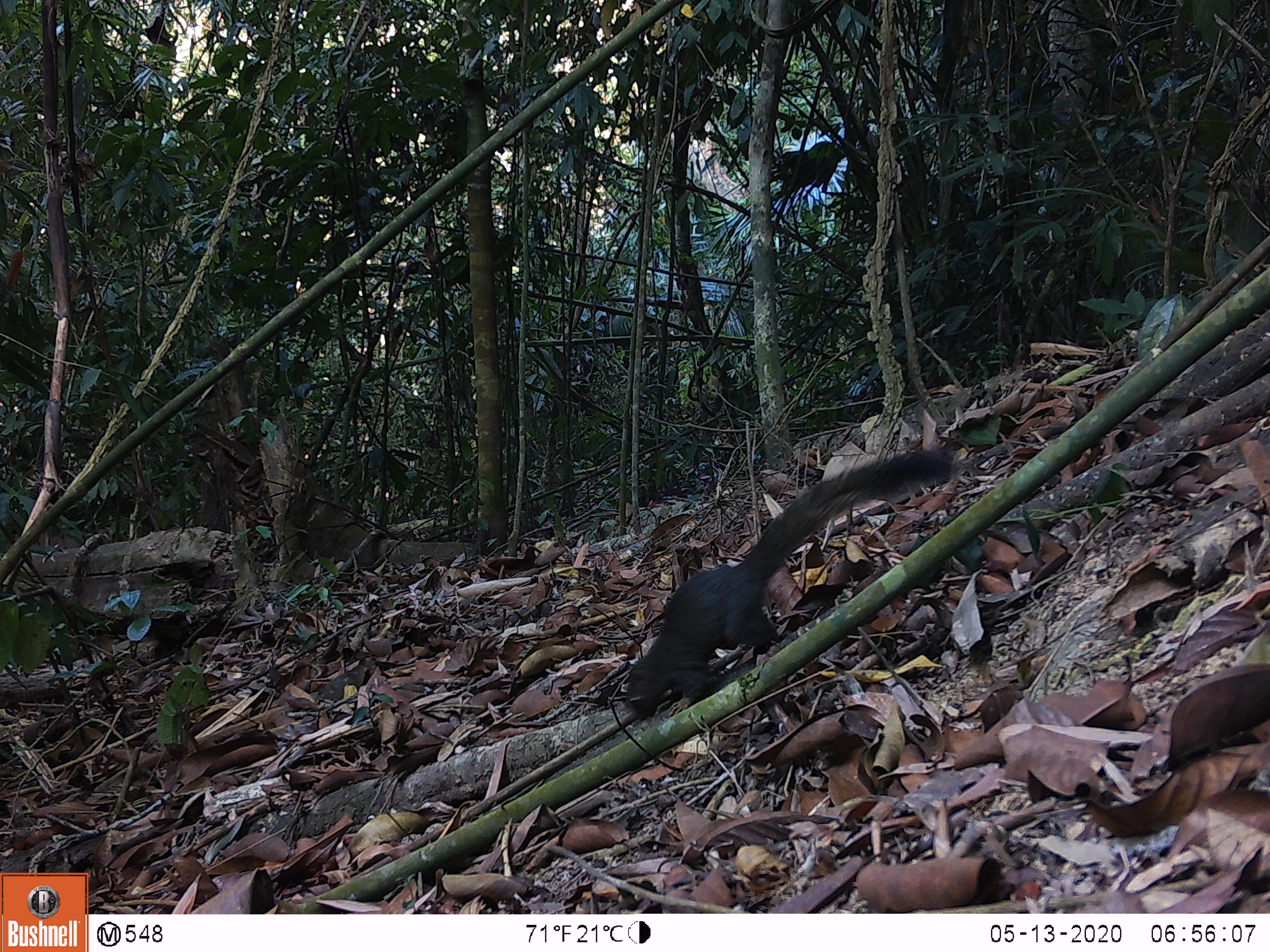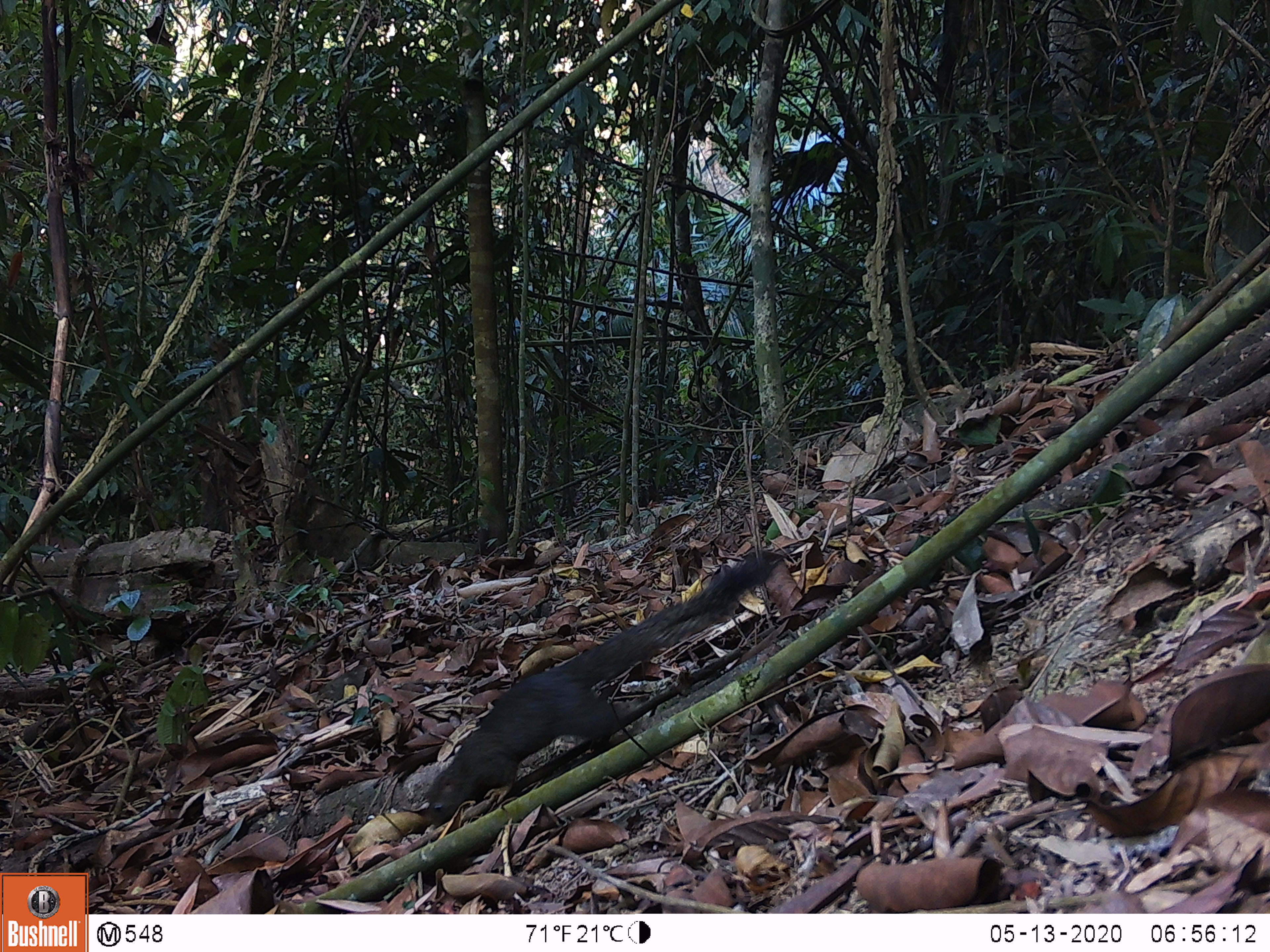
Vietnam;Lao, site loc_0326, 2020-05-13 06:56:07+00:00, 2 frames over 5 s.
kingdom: Animalia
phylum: Chordata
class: Mammalia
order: Rodentia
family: Sciuridae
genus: Callosciurus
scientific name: Callosciurus erythraeus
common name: pallas's squirrel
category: pallass squirrel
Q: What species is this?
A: Pallass squirrel (pallas's squirrel) (Callosciurus erythraeus).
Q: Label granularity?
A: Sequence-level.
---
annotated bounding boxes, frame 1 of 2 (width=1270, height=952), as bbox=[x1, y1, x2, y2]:
pallass squirrel: bbox=[626, 447, 956, 720]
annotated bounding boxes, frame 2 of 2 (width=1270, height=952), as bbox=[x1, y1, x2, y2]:
pallass squirrel: bbox=[426, 552, 782, 828]